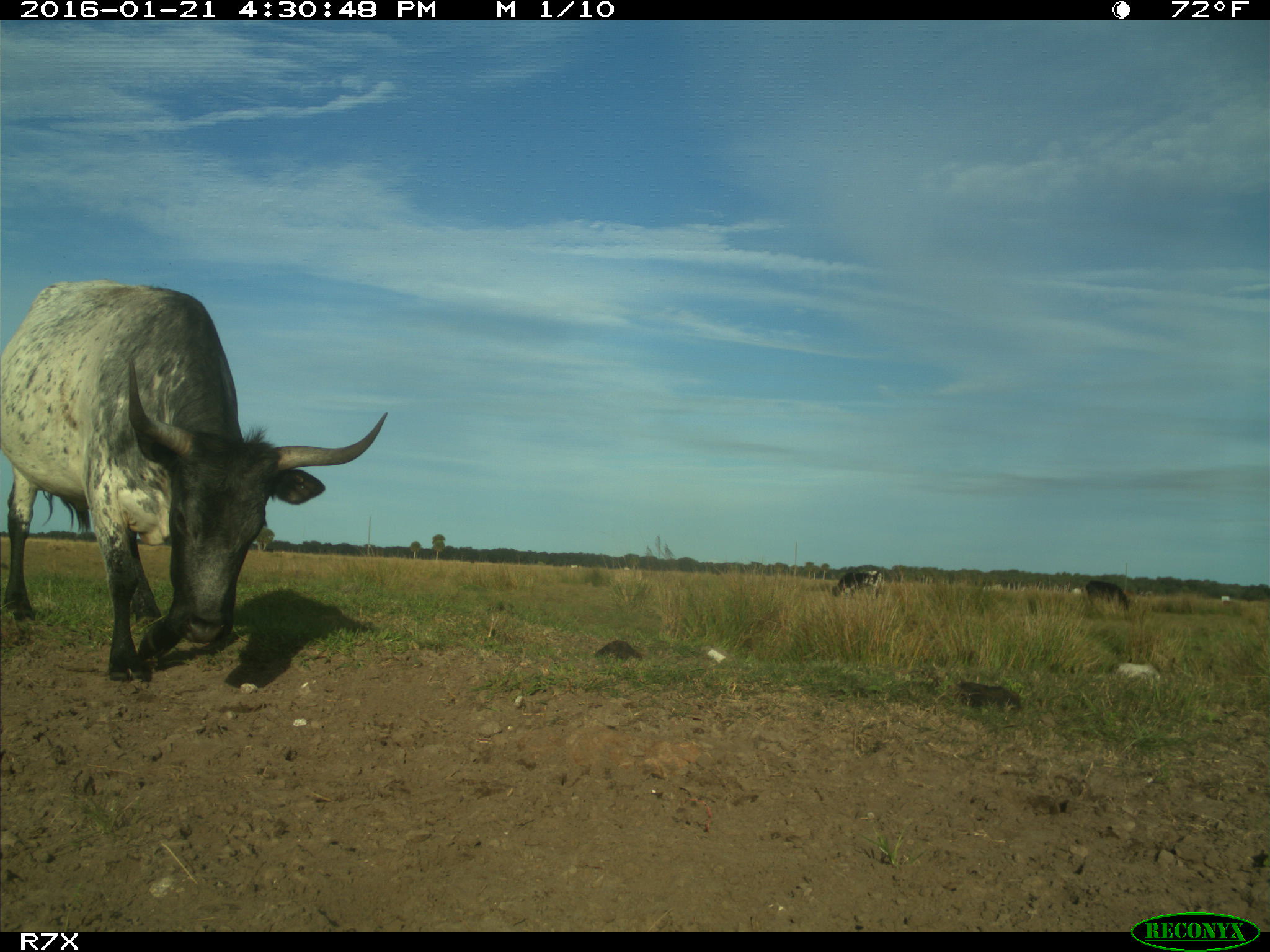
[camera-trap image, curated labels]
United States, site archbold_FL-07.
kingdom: Animalia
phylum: Chordata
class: Mammalia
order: Artiodactyla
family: Bovidae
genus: Bos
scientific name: Bos taurus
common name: domestic cow